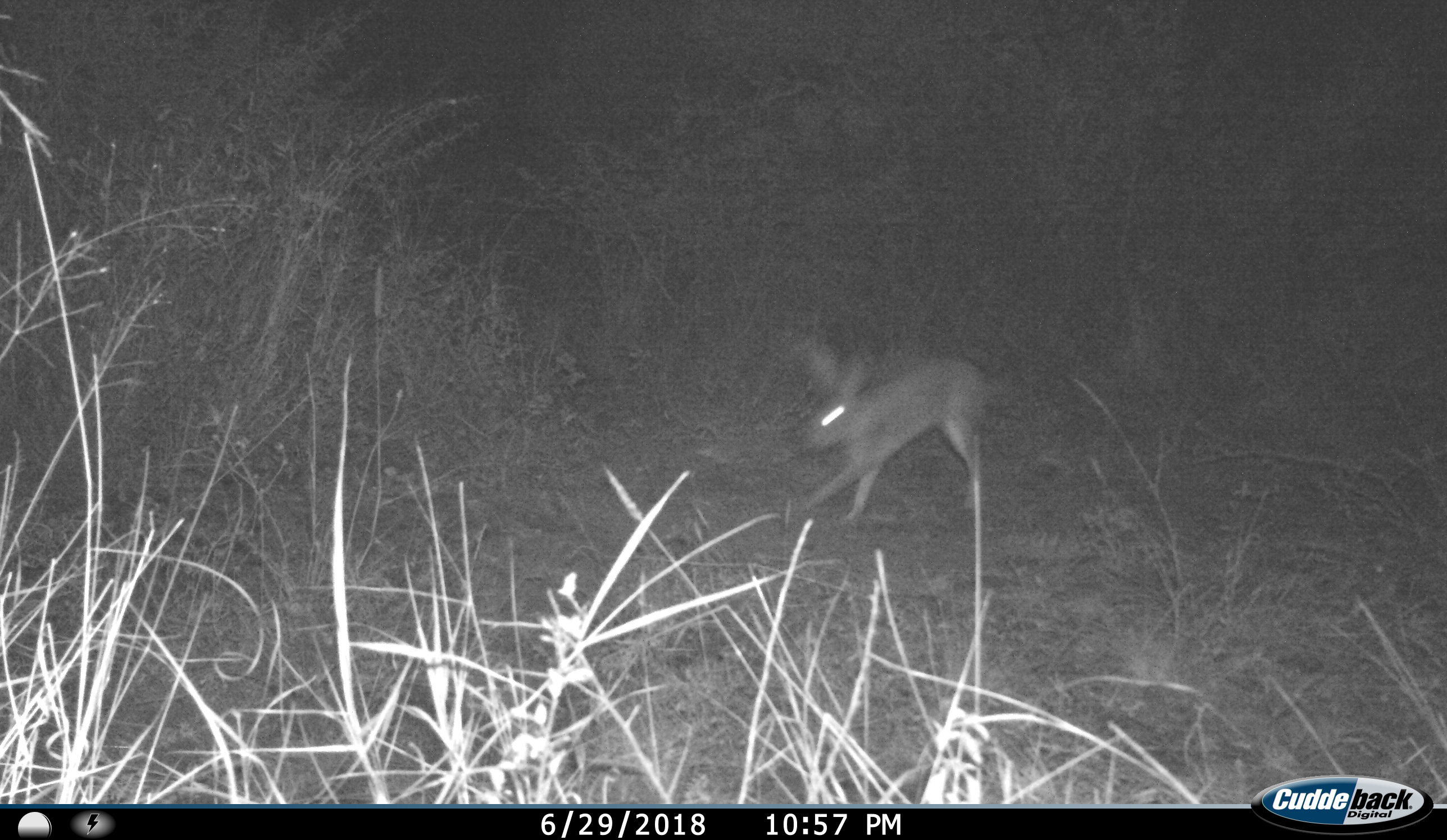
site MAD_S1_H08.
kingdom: Animalia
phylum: Chordata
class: Mammalia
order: Lagomorpha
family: Leporidae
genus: Lepus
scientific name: Lepus capensis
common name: cape hare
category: harecape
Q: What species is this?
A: Harecape (cape hare) (Lepus capensis).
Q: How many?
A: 1.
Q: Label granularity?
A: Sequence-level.